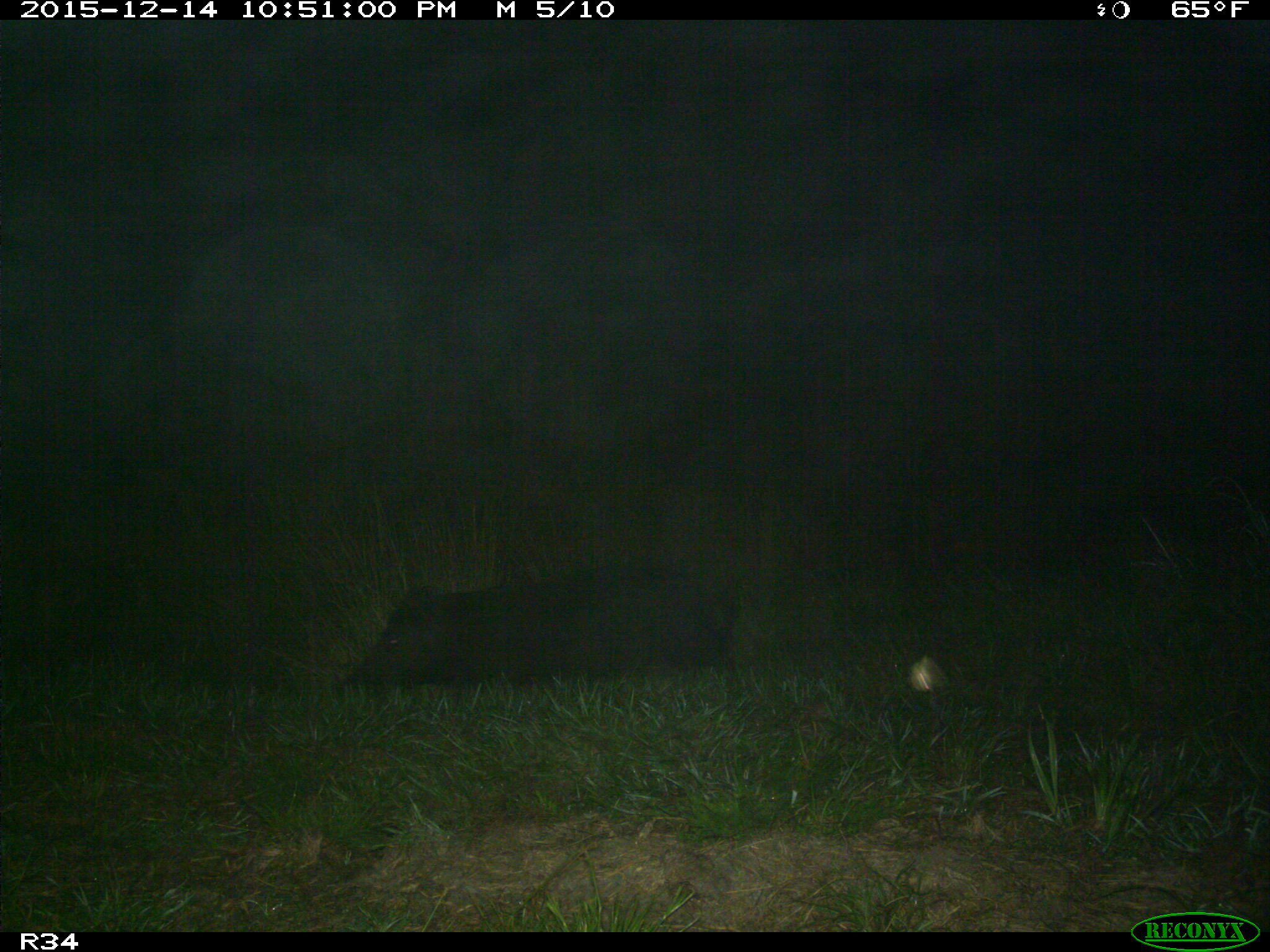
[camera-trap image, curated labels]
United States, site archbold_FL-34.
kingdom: Animalia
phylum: Chordata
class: Mammalia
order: Artiodactyla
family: Suidae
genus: Sus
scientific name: Sus scrofa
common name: wild boar